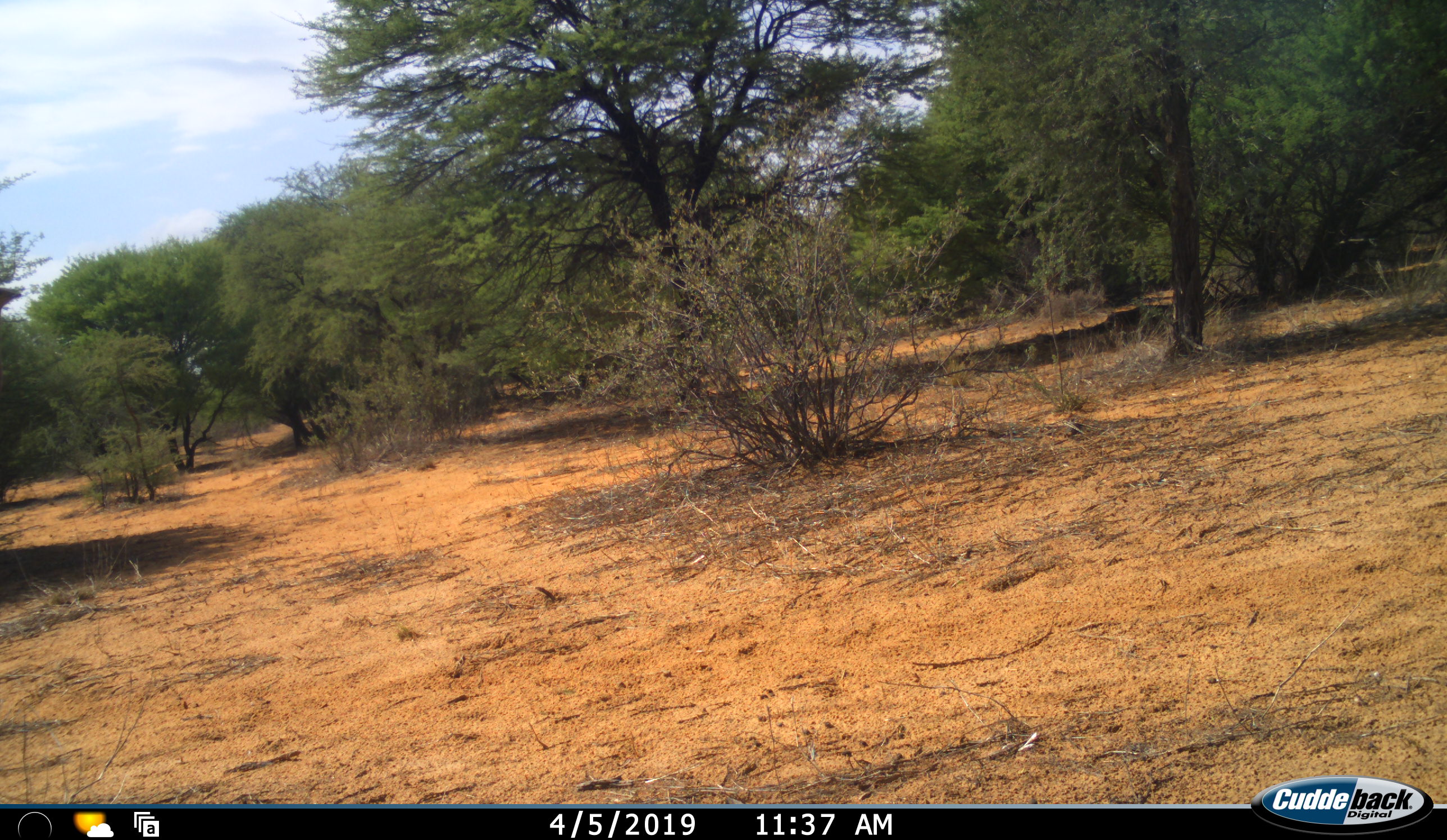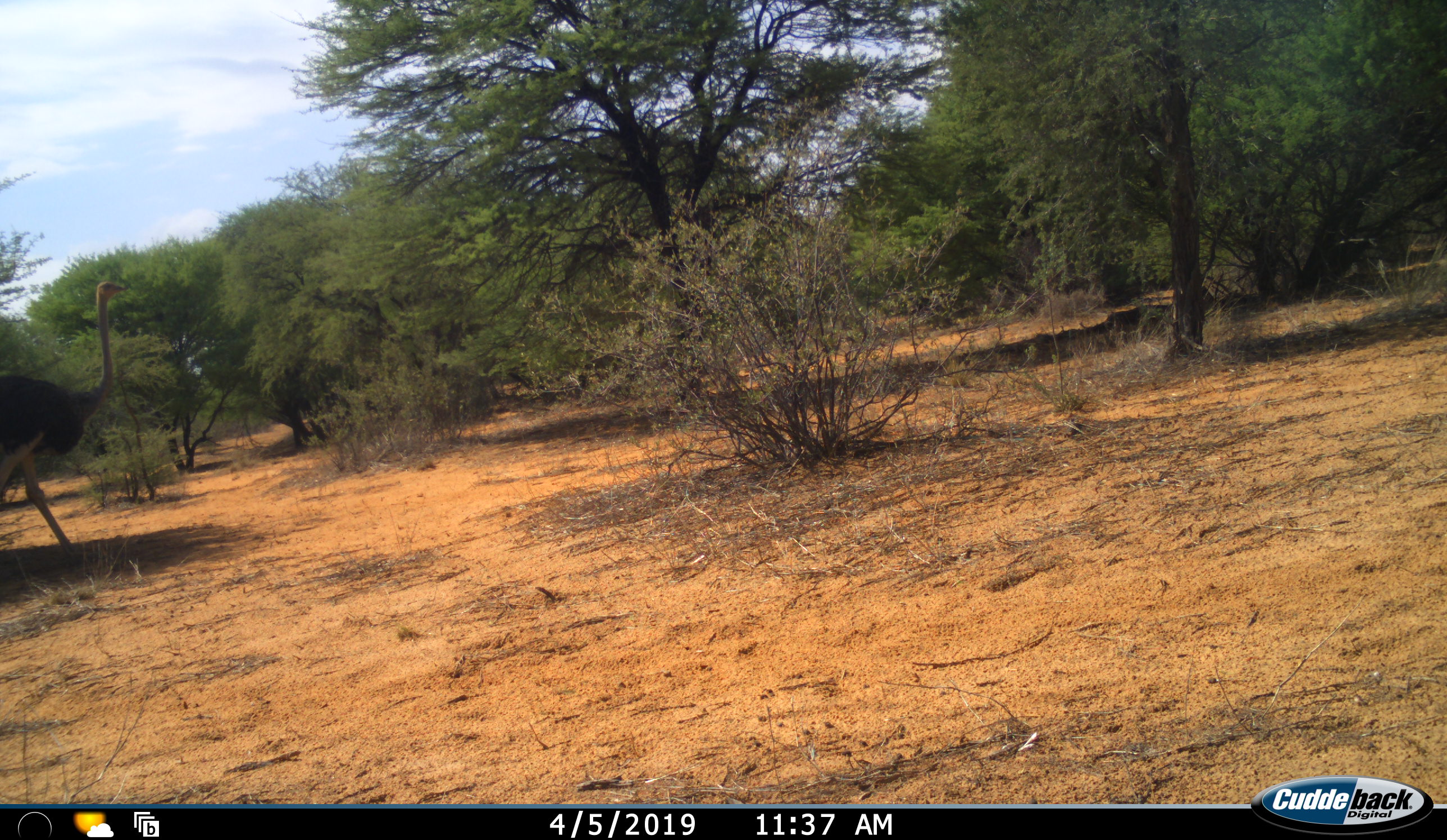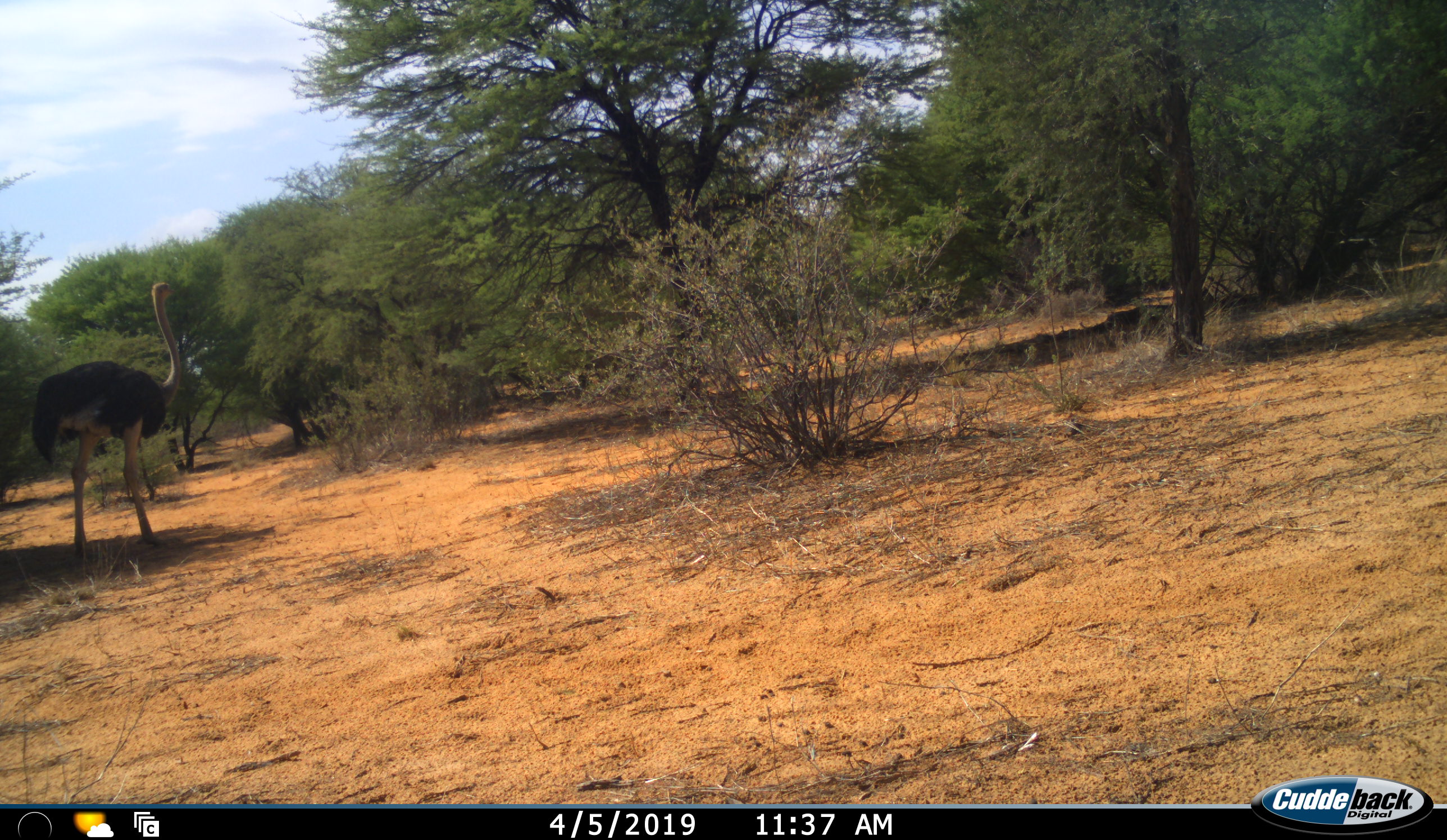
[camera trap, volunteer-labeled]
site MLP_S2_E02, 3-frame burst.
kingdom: Animalia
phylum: Chordata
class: Aves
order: Struthioniformes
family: Struthionidae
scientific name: Struthionidae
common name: ostrich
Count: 1.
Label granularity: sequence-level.